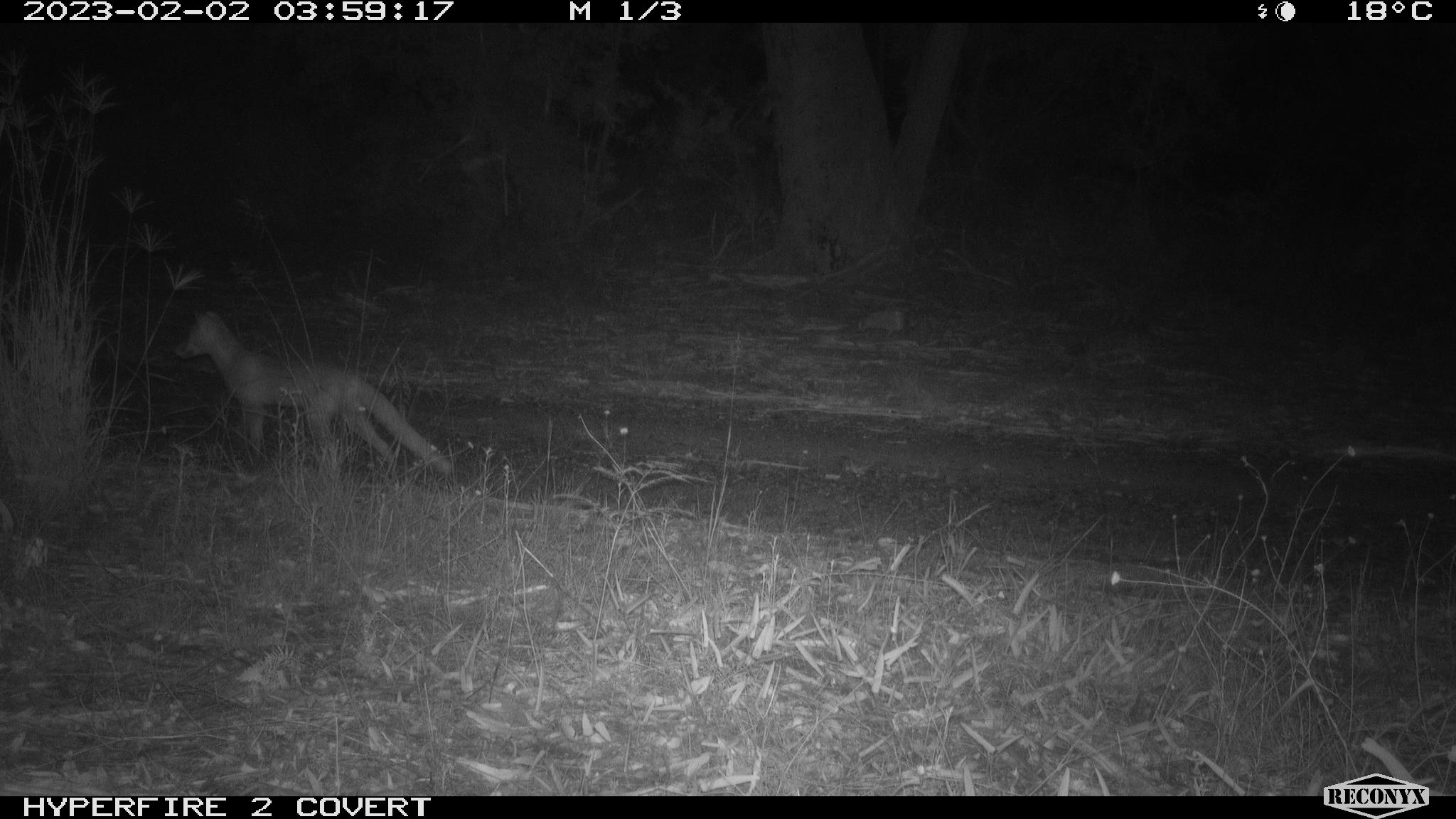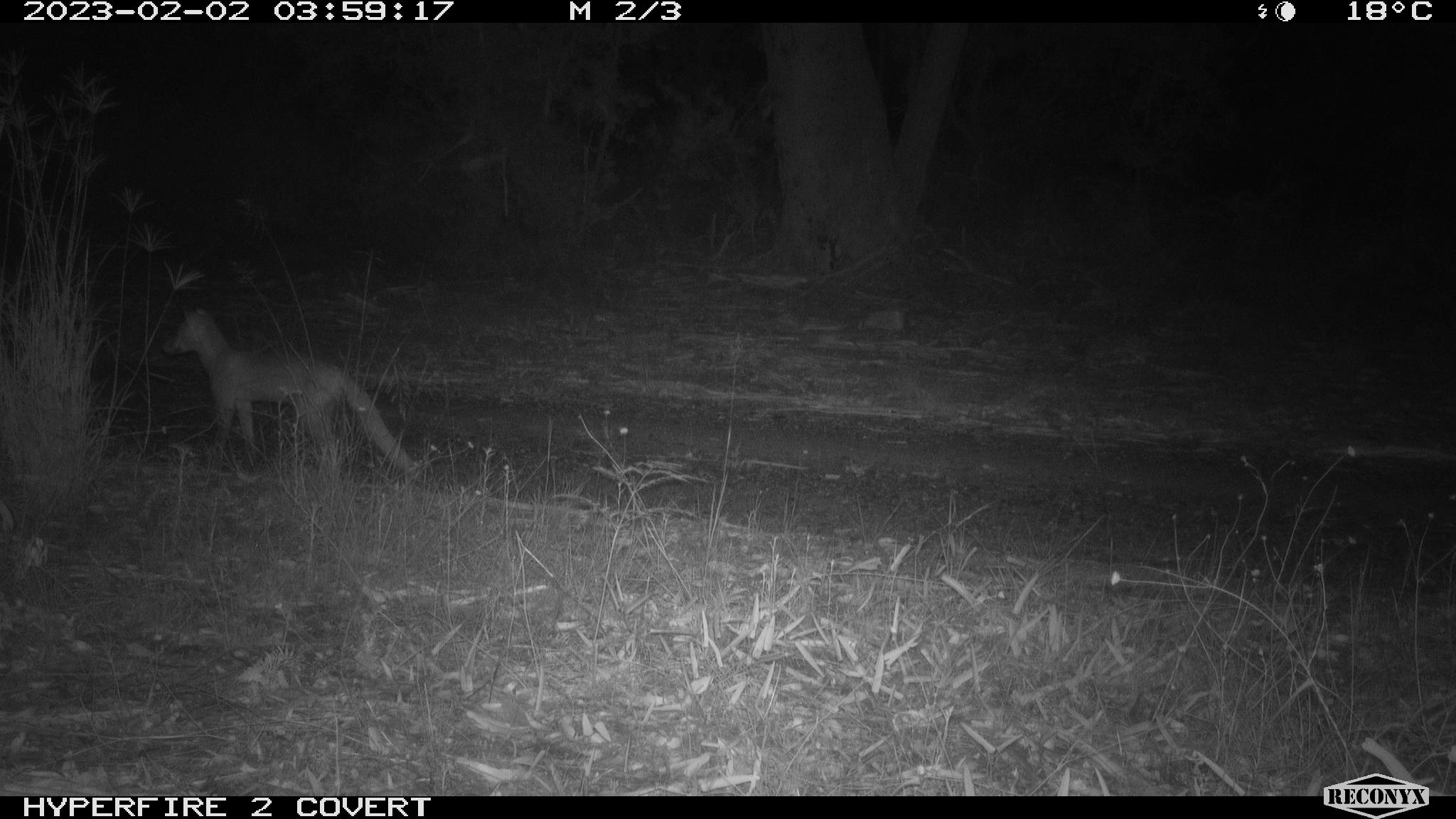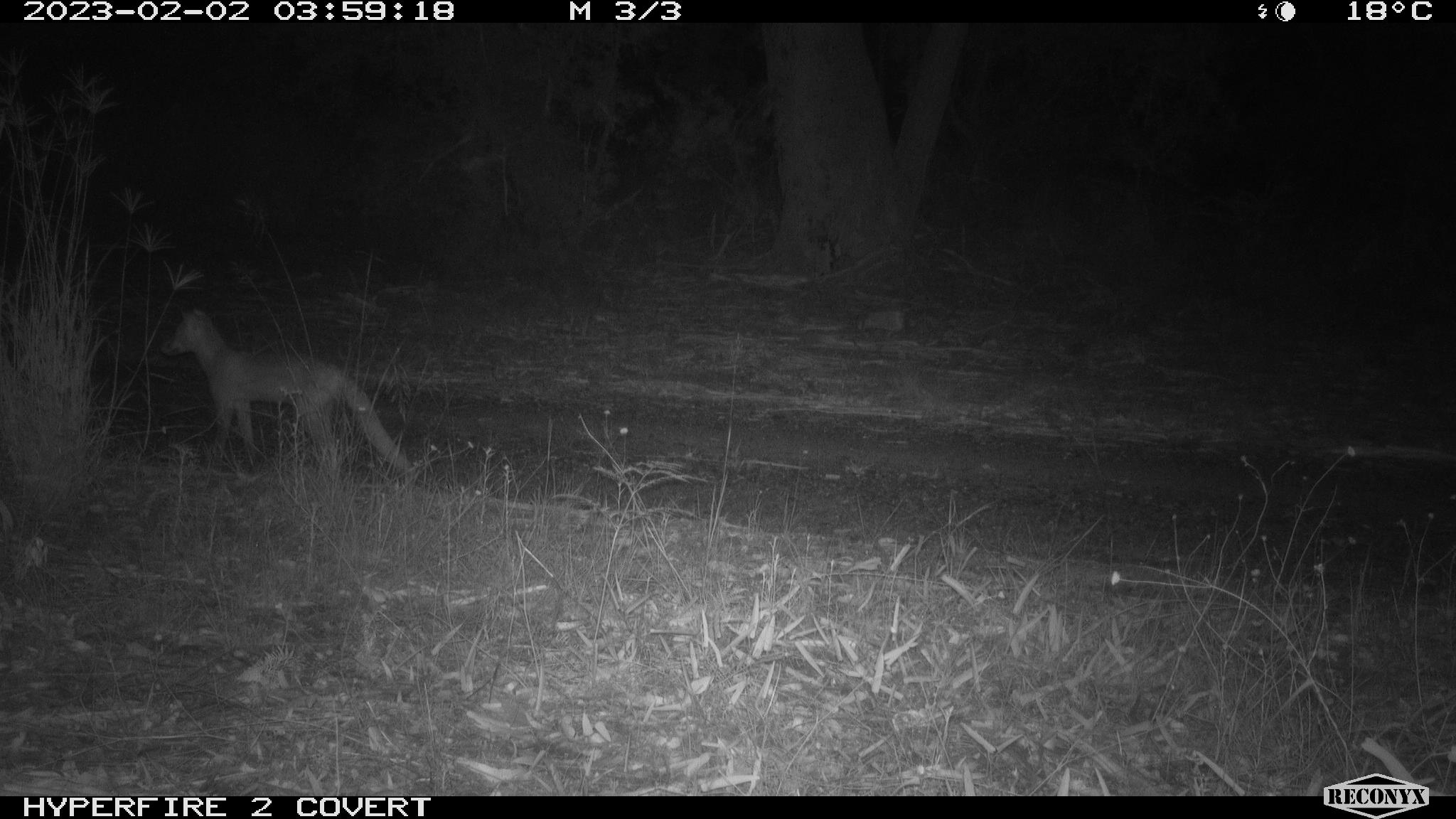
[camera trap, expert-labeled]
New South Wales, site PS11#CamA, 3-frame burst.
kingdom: Animalia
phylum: Chordata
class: Mammalia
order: Carnivora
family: Canidae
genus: Vulpes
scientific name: Vulpes vulpes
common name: red fox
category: fox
Fox (red fox) (Vulpes vulpes).